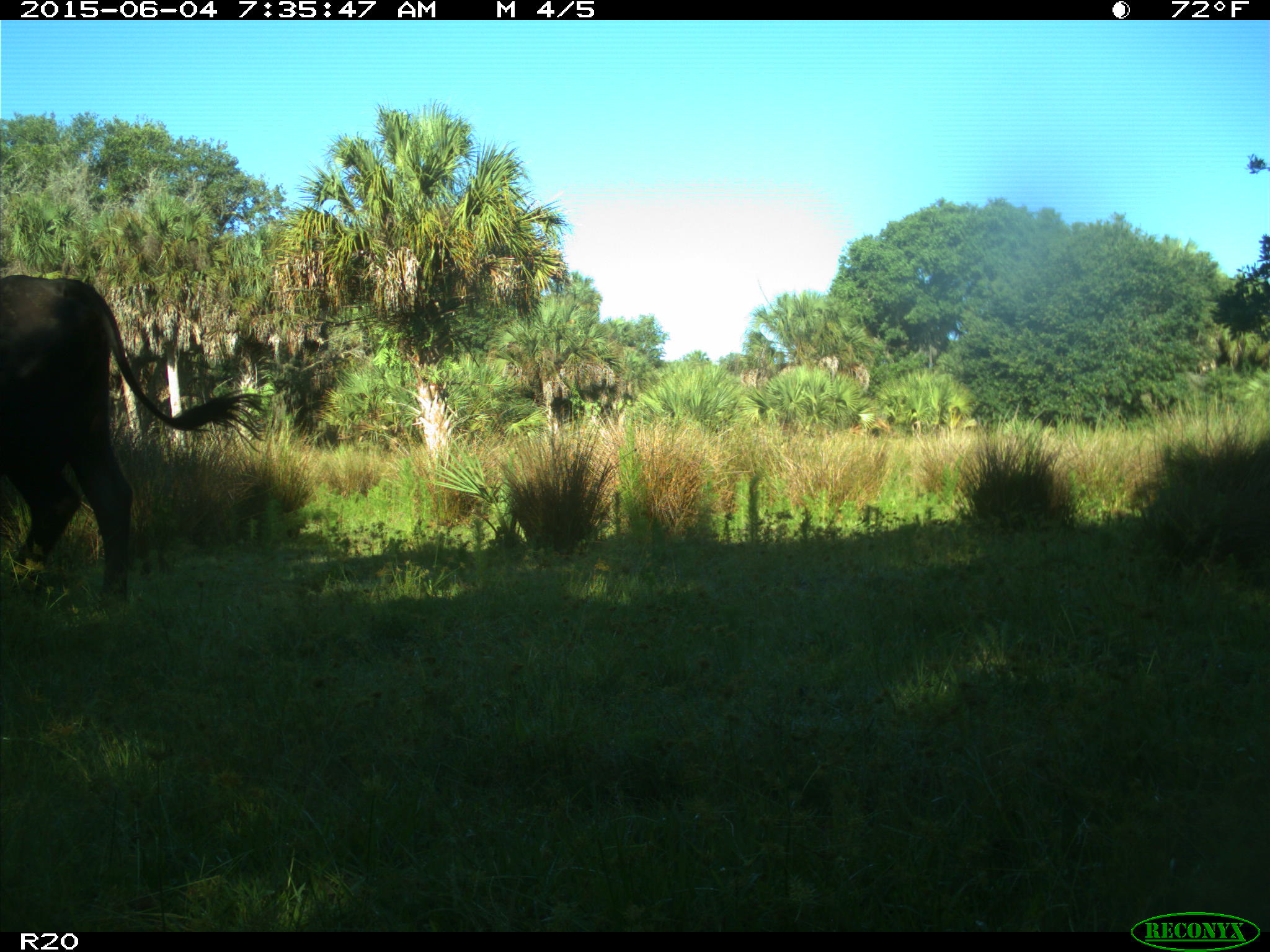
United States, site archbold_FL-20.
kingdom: Animalia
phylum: Chordata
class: Mammalia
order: Artiodactyla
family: Bovidae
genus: Bos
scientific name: Bos taurus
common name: domestic cow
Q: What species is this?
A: Bos taurus (domestic cow).